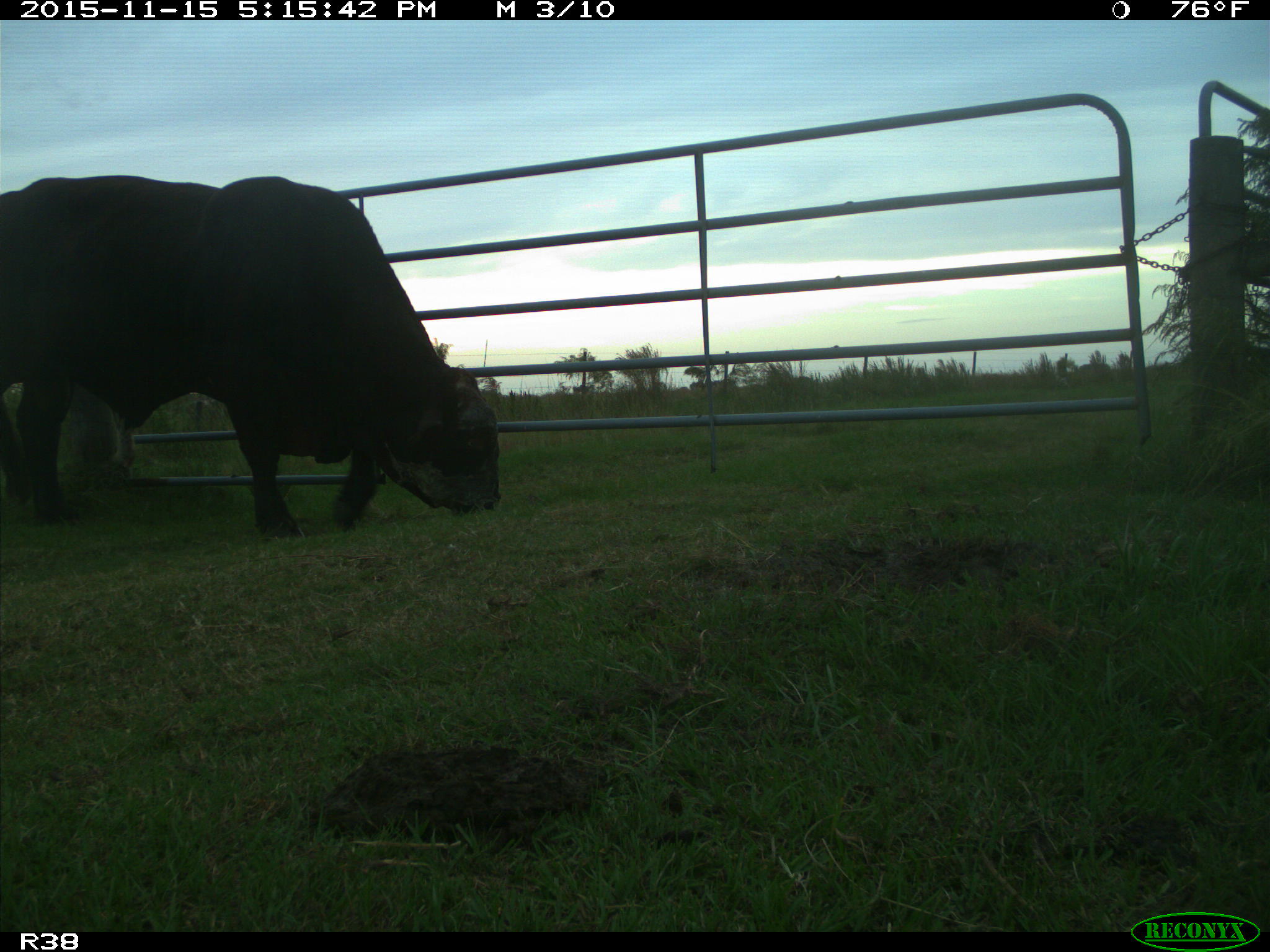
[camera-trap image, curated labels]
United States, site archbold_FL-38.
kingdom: Animalia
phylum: Chordata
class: Mammalia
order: Artiodactyla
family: Bovidae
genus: Bos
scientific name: Bos taurus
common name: domestic cow